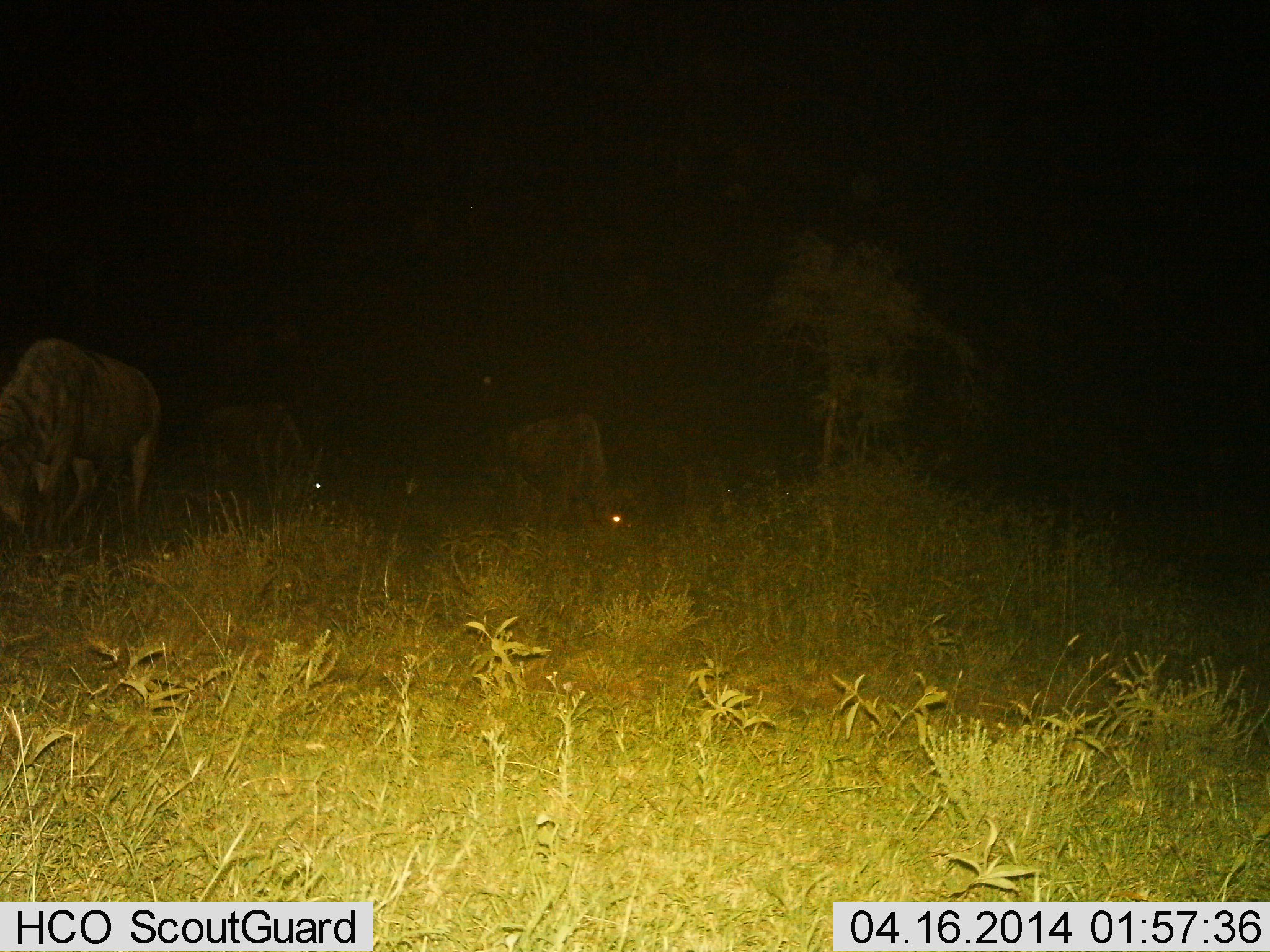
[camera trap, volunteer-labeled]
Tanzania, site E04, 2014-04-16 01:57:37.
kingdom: Animalia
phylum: Chordata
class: Mammalia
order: Artiodactyla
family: Bovidae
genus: Connochaetes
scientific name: Connochaetes taurinus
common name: blue wildebeest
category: wildebeest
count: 3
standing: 20%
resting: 0%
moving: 0%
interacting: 0%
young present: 0%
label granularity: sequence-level